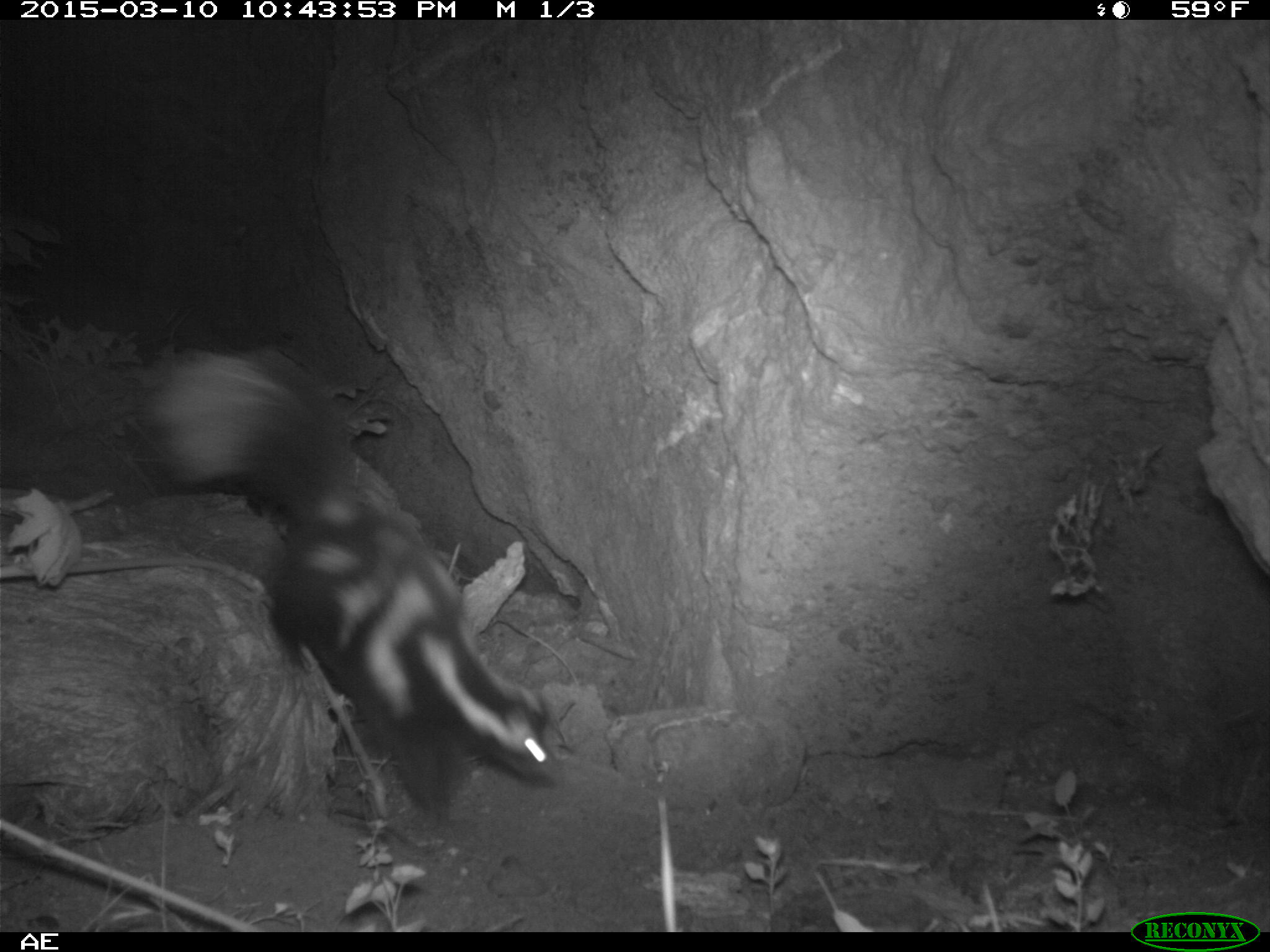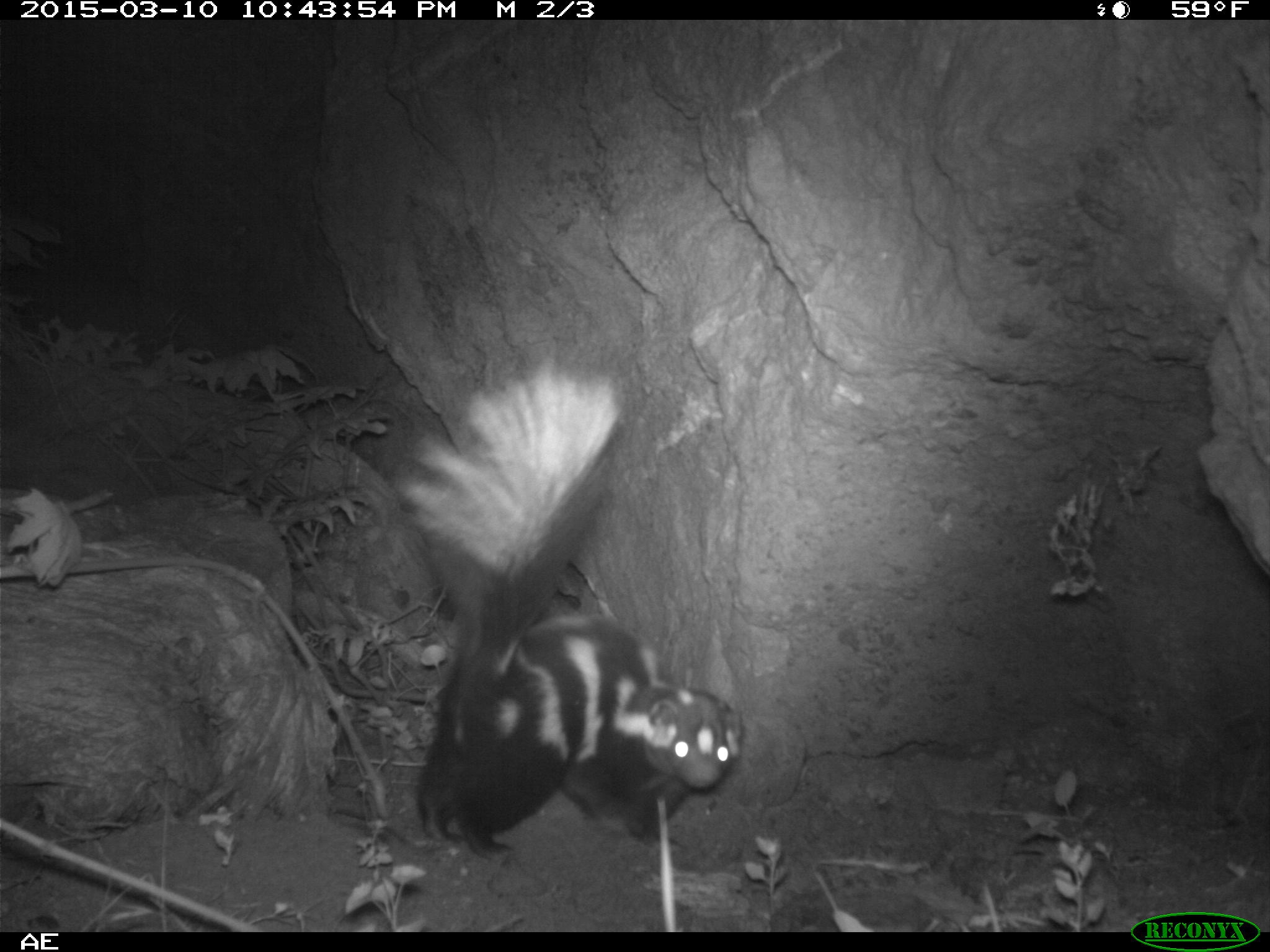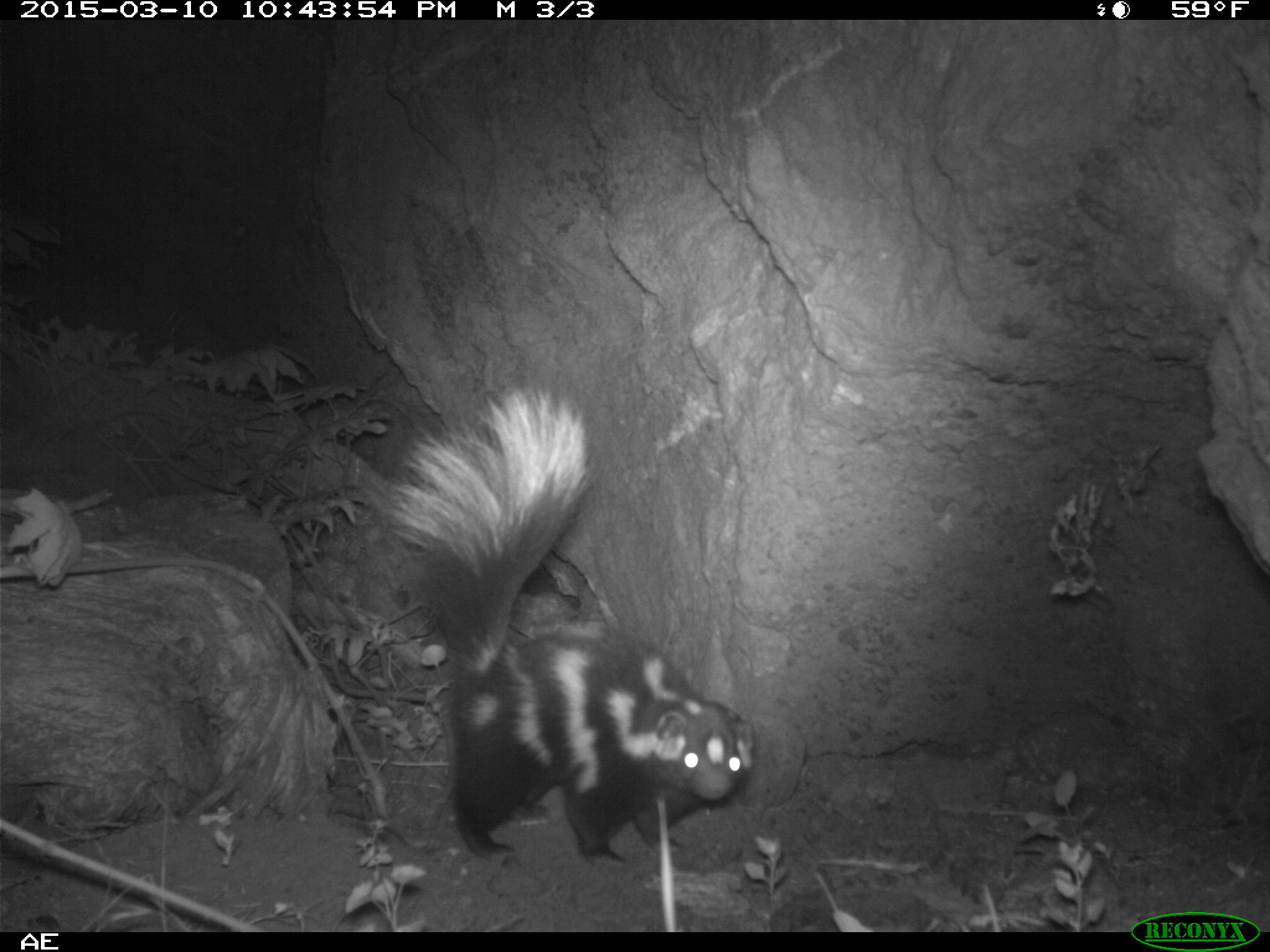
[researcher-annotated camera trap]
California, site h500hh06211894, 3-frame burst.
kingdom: Animalia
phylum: Chordata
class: Mammalia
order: Carnivora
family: Mephitidae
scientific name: Mephitidae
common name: skunk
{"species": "skunk (Mephitidae)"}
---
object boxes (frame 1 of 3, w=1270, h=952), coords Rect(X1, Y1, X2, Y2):
skunk: Rect(133, 340, 571, 822)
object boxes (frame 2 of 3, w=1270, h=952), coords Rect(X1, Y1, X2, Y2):
skunk: Rect(386, 347, 743, 857)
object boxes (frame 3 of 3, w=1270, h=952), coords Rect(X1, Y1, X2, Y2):
skunk: Rect(386, 384, 757, 868)